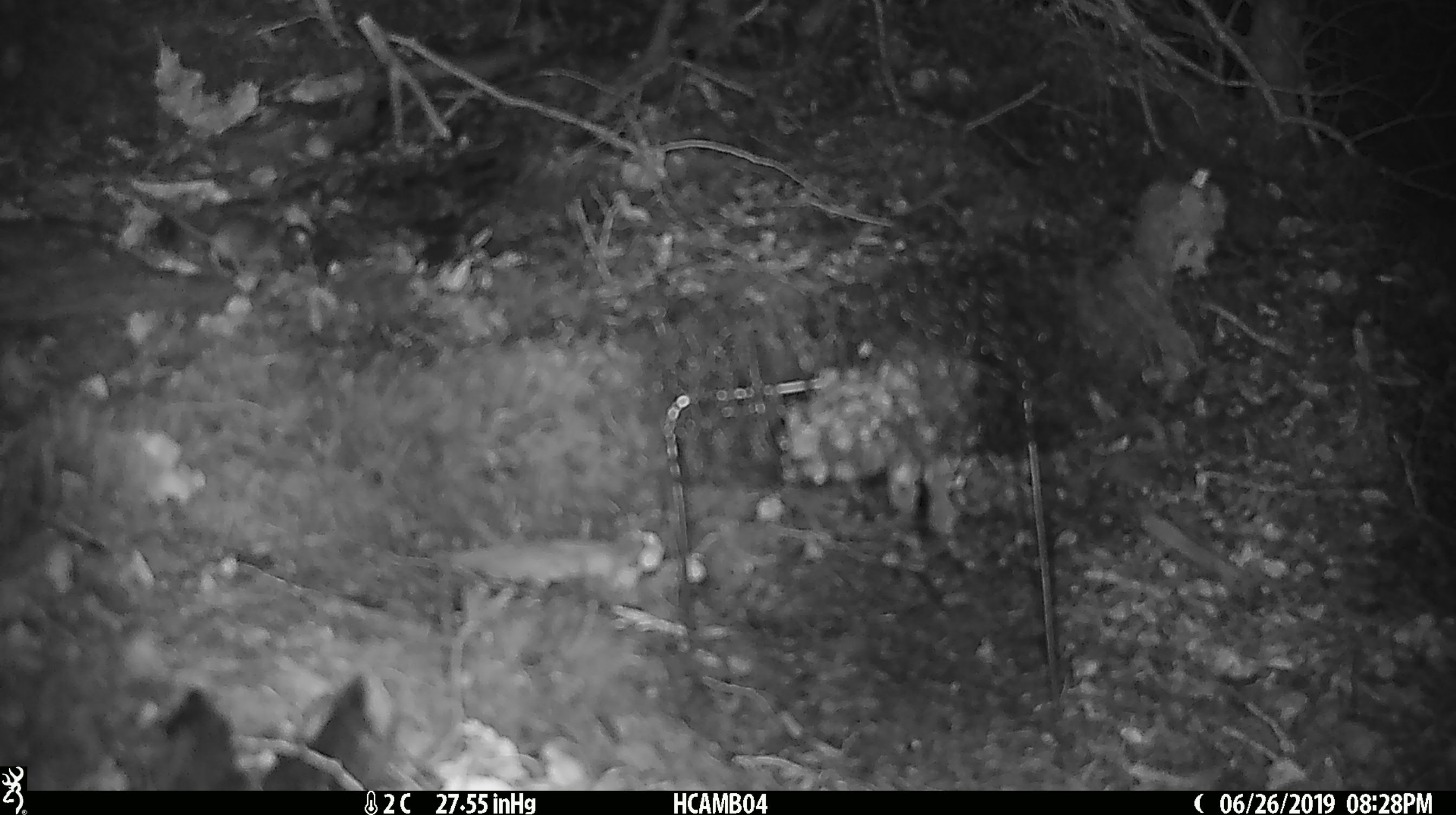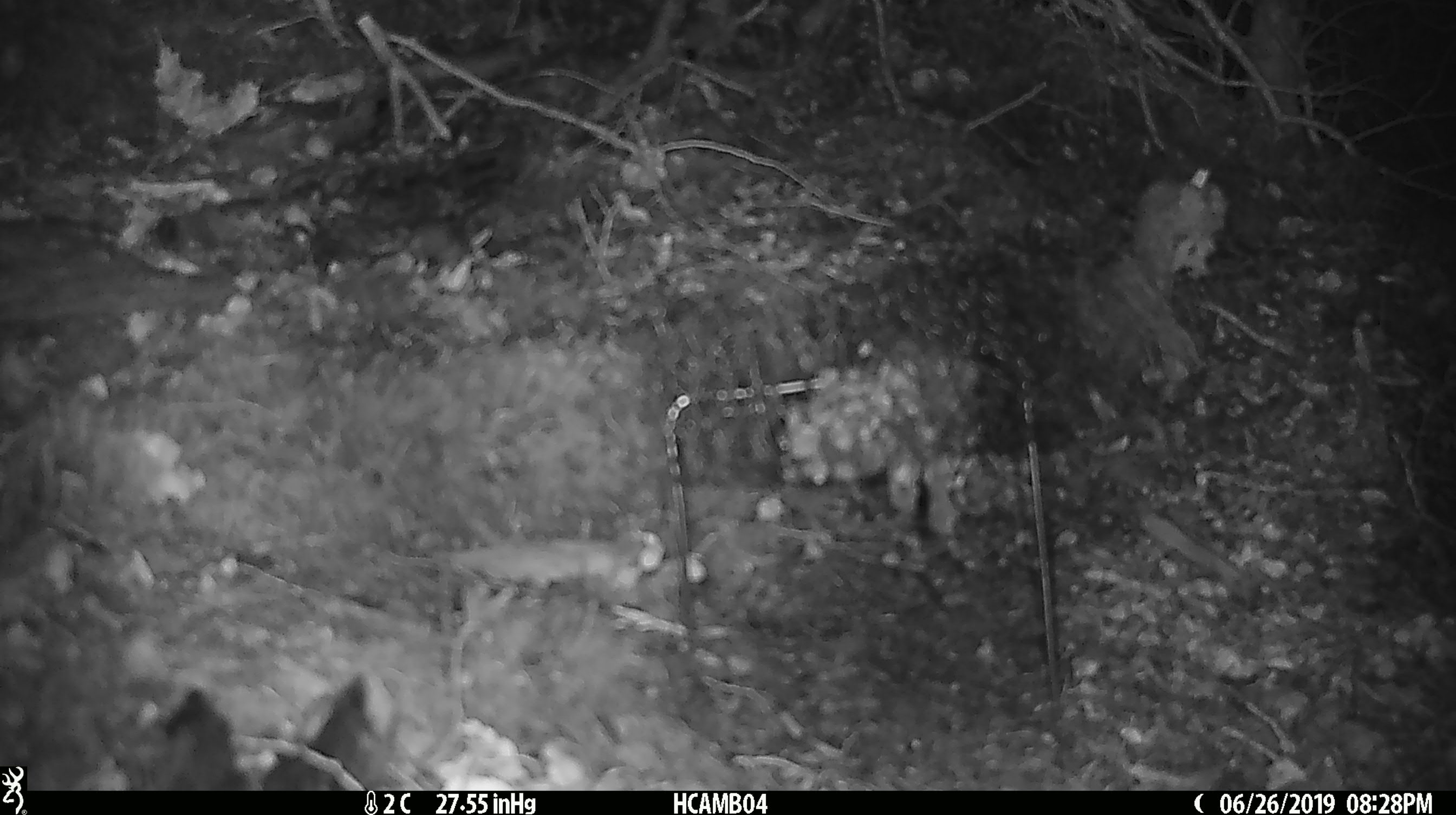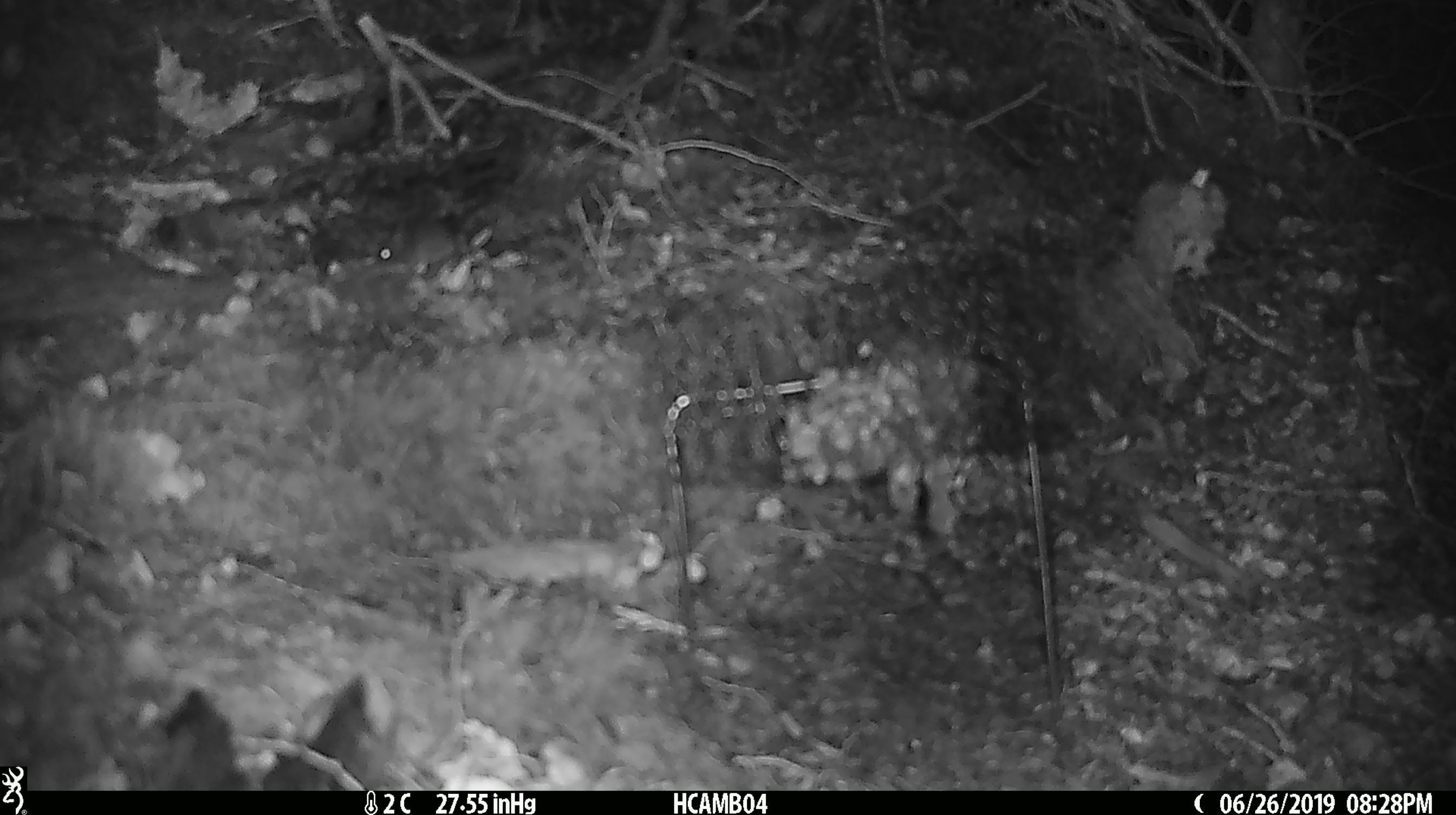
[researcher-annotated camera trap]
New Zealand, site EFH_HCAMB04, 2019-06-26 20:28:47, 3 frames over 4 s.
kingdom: Animalia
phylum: Chordata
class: Mammalia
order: Rodentia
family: Muridae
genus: Mus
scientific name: Mus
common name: mouse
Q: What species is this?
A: Mouse (Mus).